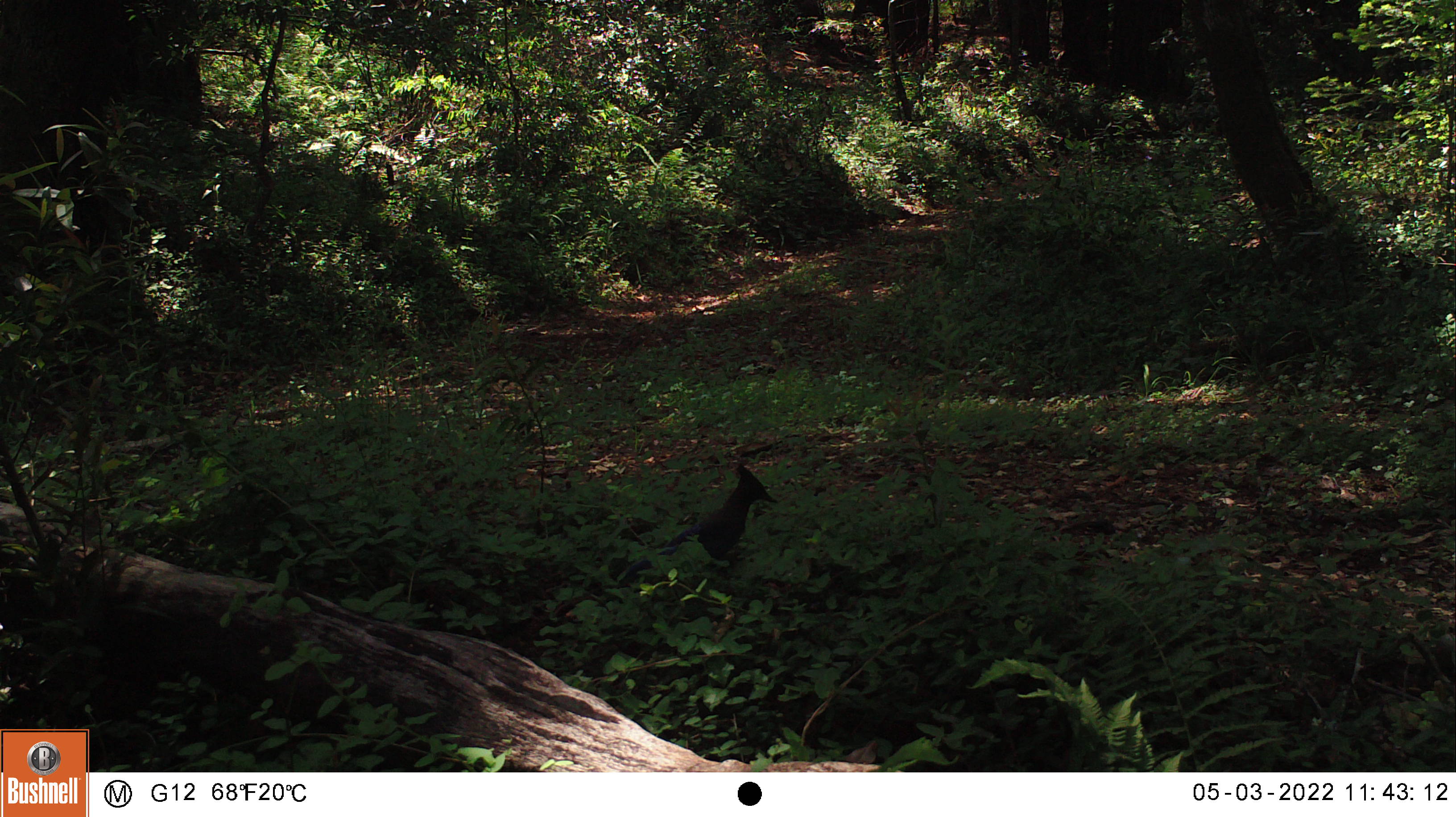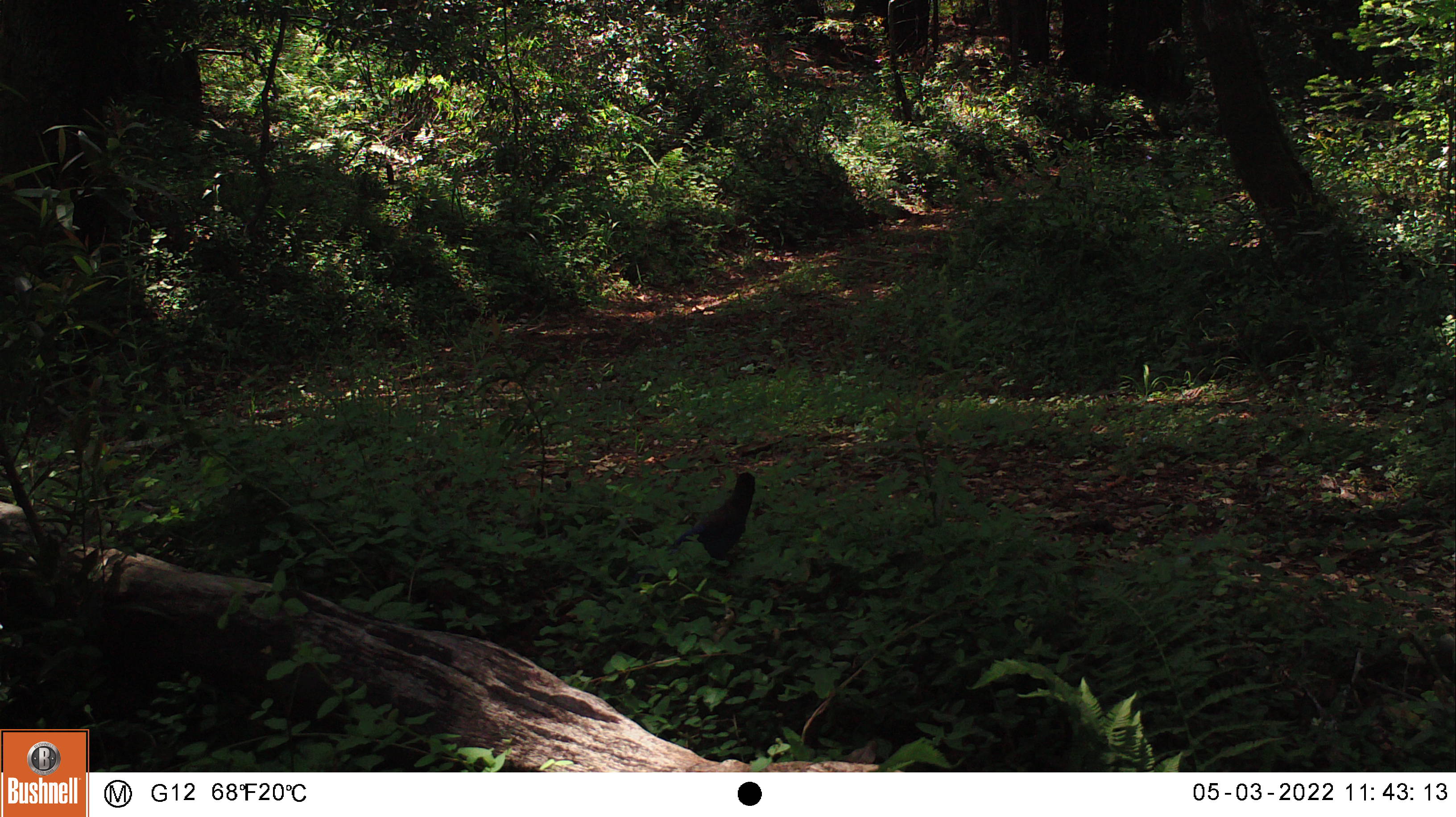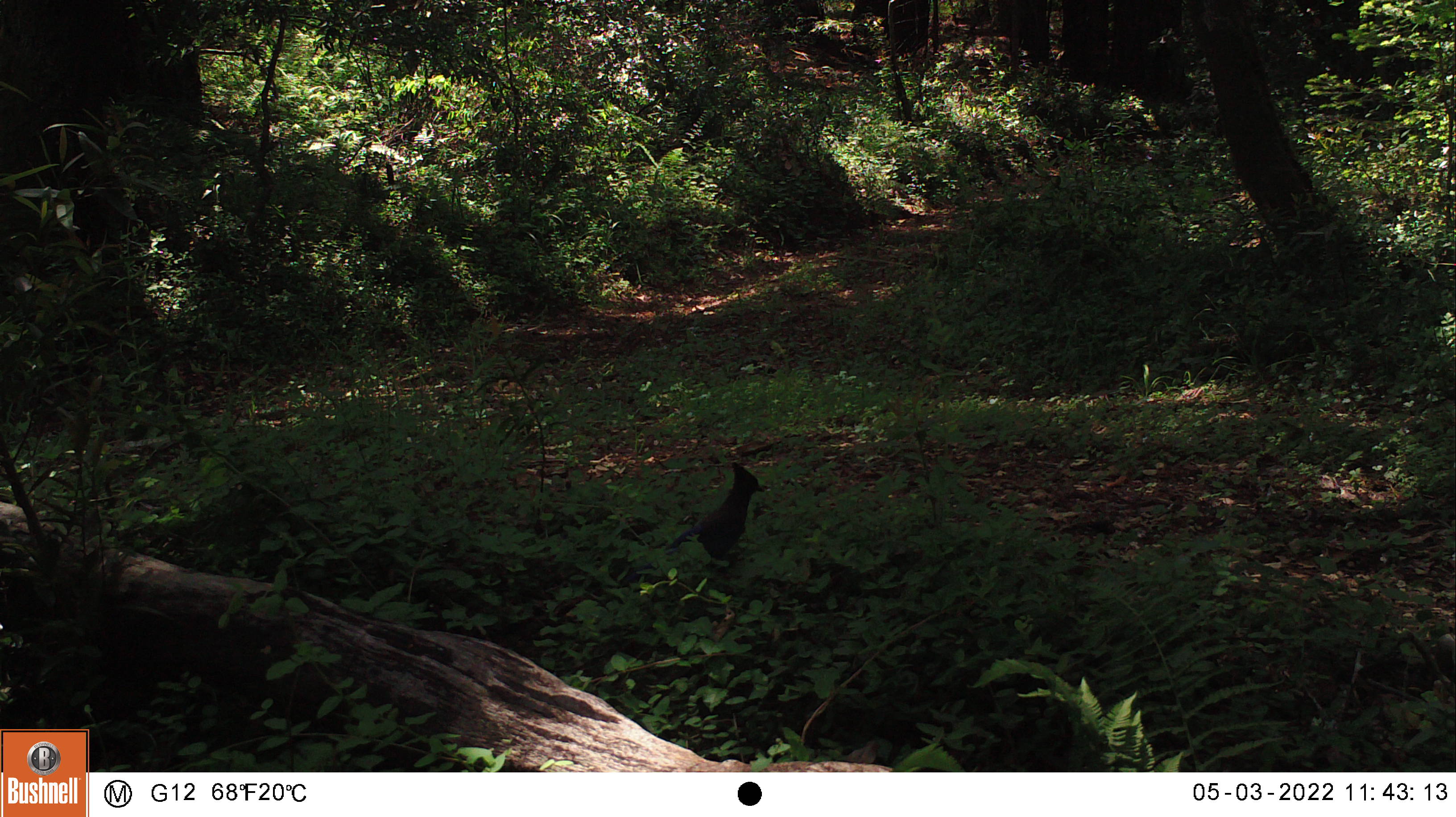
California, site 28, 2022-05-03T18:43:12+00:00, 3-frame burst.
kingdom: Animalia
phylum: Chordata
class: Aves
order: Passeriformes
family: Corvidae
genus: Cyanocitta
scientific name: Cyanocitta stelleri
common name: steller's jay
Steller's jay (Cyanocitta stelleri).